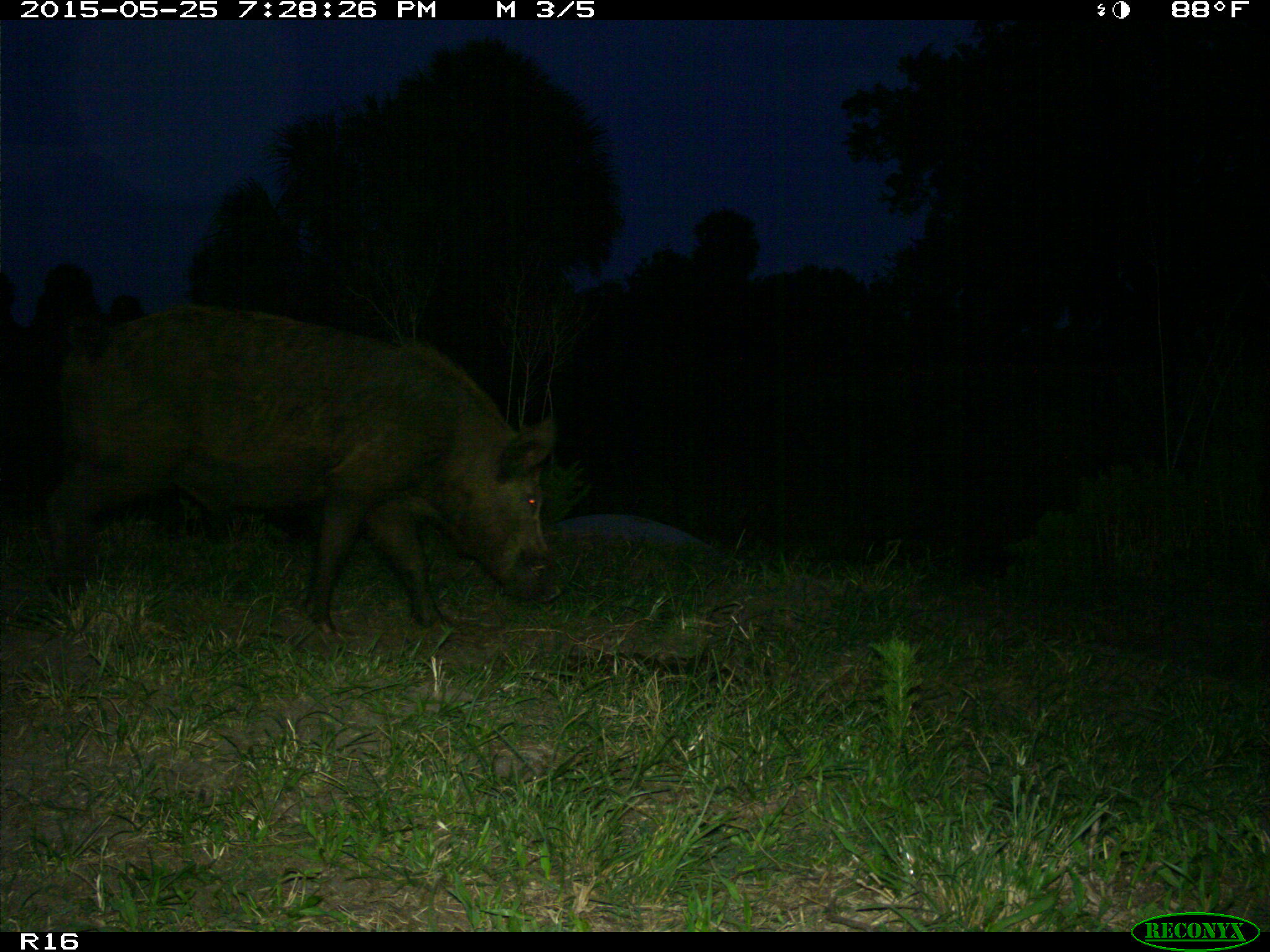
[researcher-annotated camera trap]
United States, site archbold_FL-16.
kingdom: Animalia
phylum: Chordata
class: Mammalia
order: Artiodactyla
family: Suidae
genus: Sus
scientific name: Sus scrofa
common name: wild boar